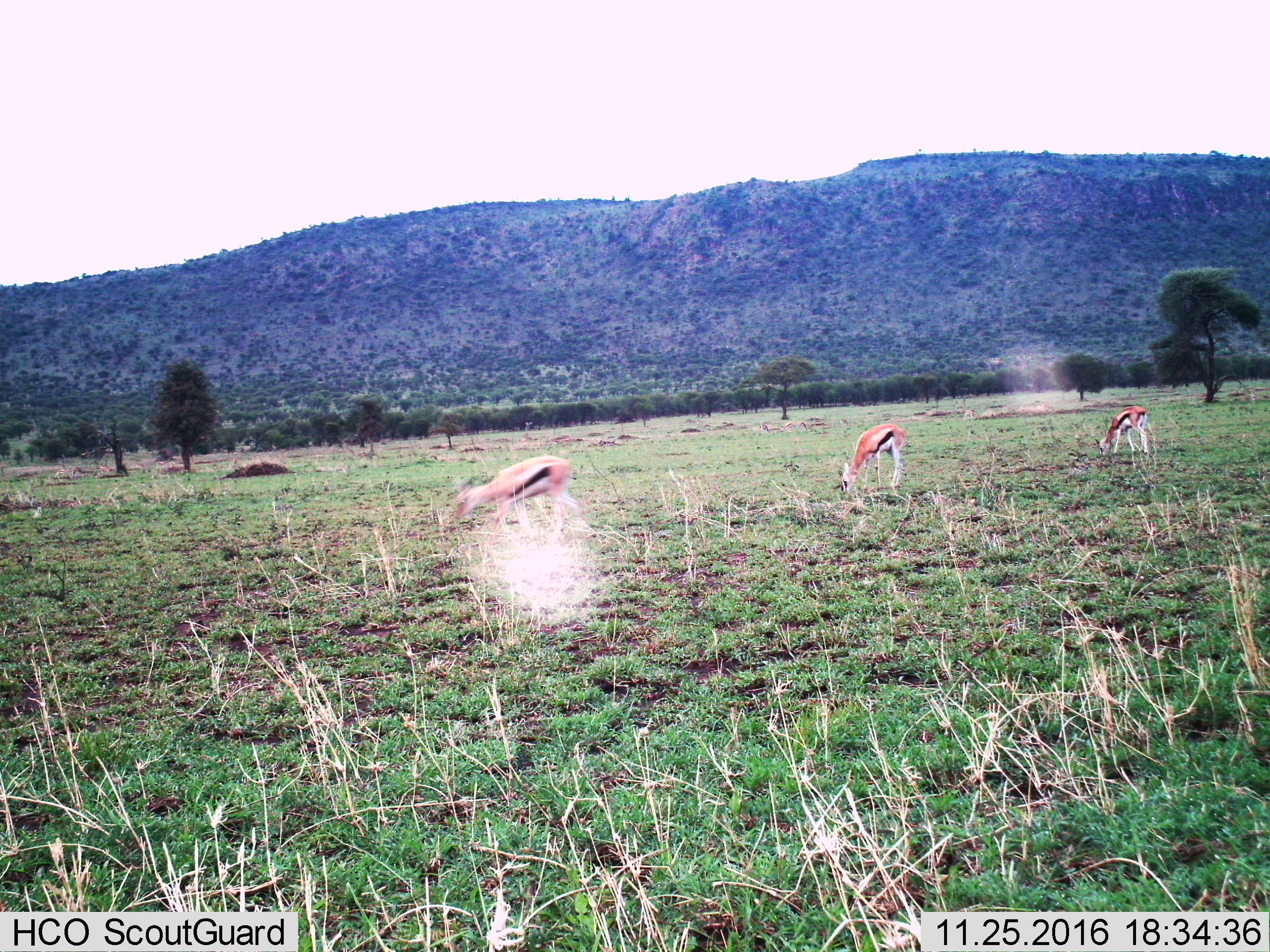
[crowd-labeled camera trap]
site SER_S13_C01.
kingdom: Animalia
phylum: Chordata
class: Mammalia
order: Artiodactyla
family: Bovidae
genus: Eudorcas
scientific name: Eudorcas thomsonii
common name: thomson's gazelle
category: gazellethomsons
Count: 5.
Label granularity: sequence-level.